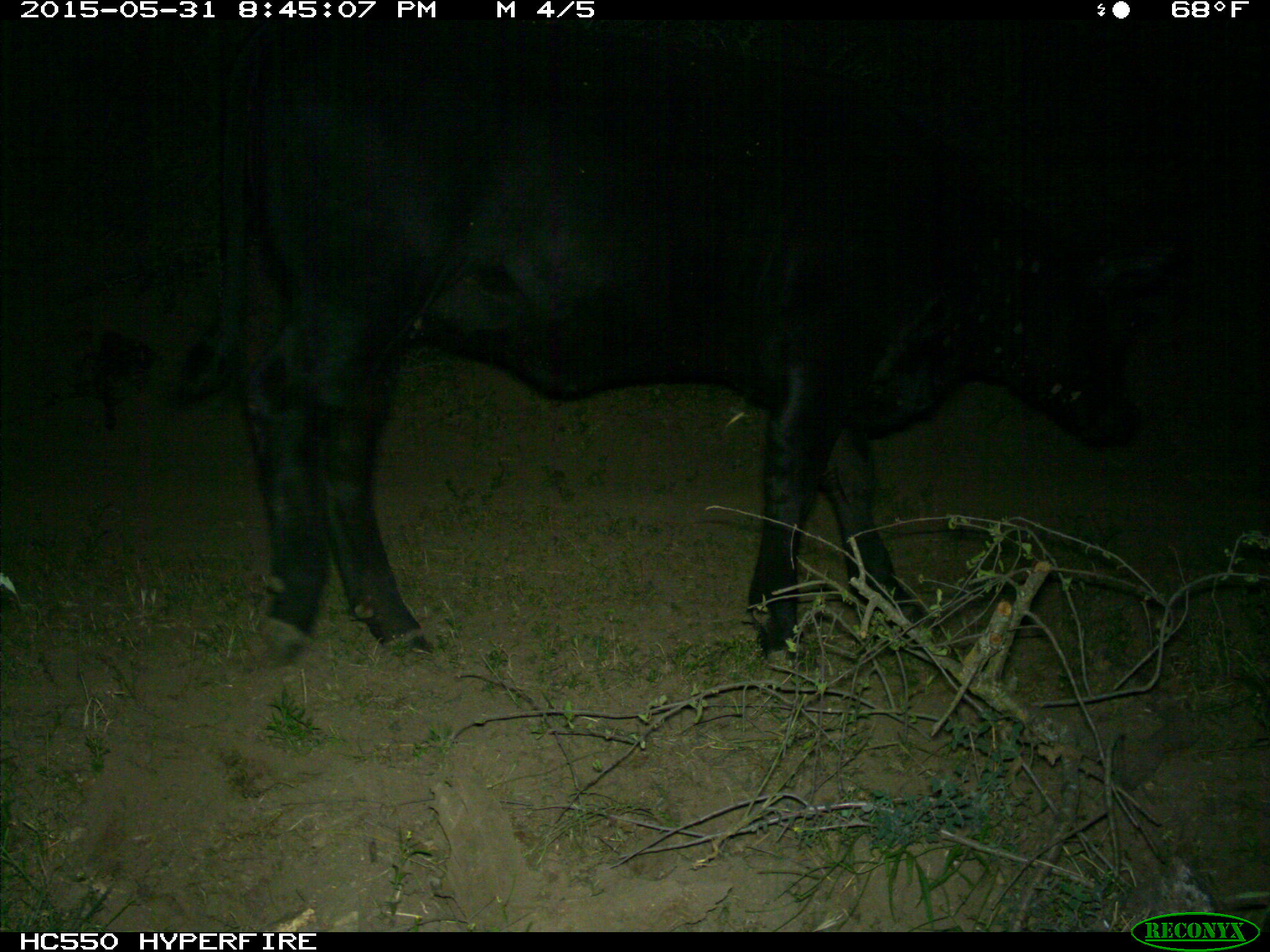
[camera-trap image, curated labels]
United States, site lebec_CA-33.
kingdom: Animalia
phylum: Chordata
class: Mammalia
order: Artiodactyla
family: Bovidae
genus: Bos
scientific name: Bos taurus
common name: domestic cow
Bos taurus (domestic cow).